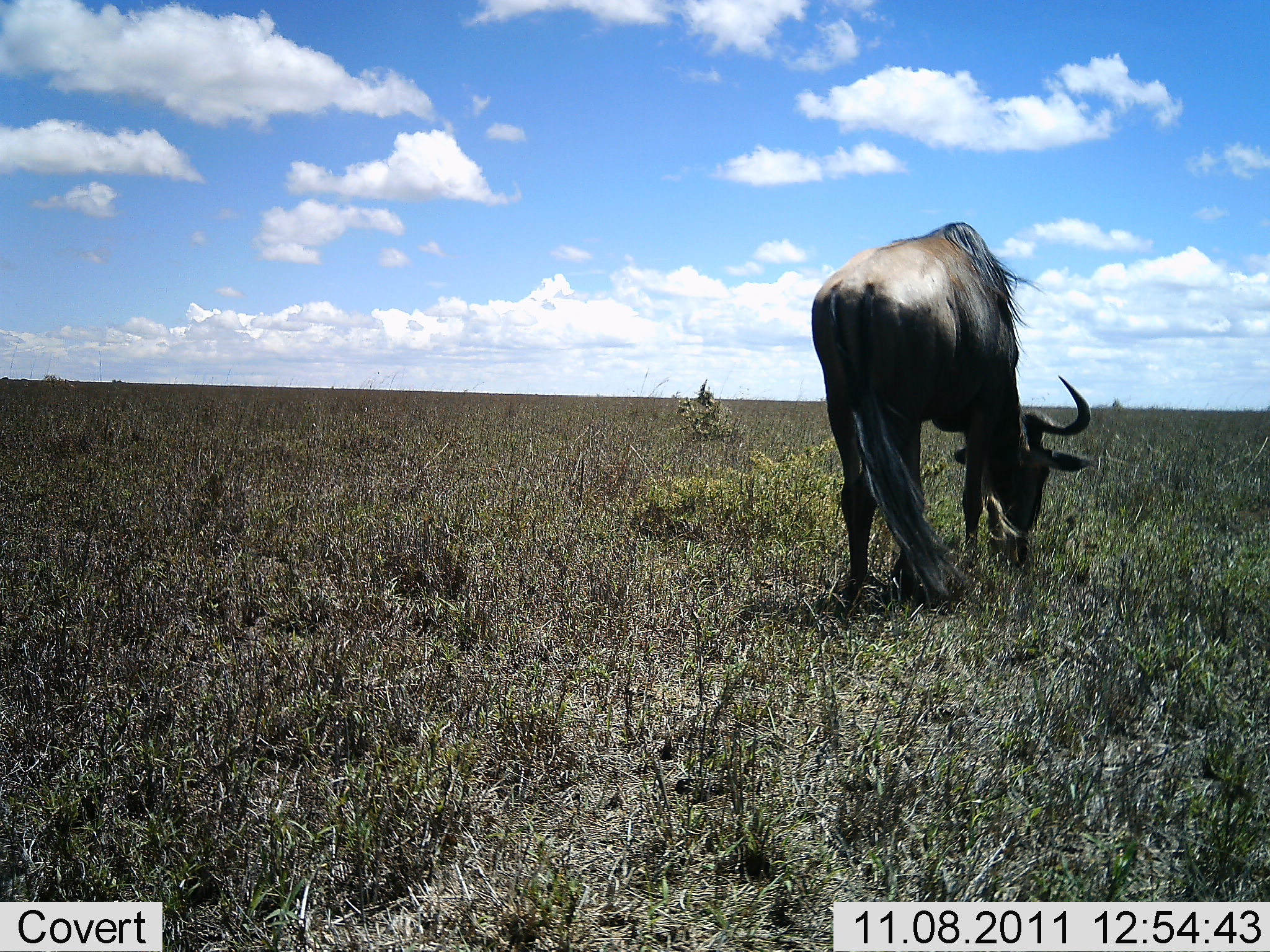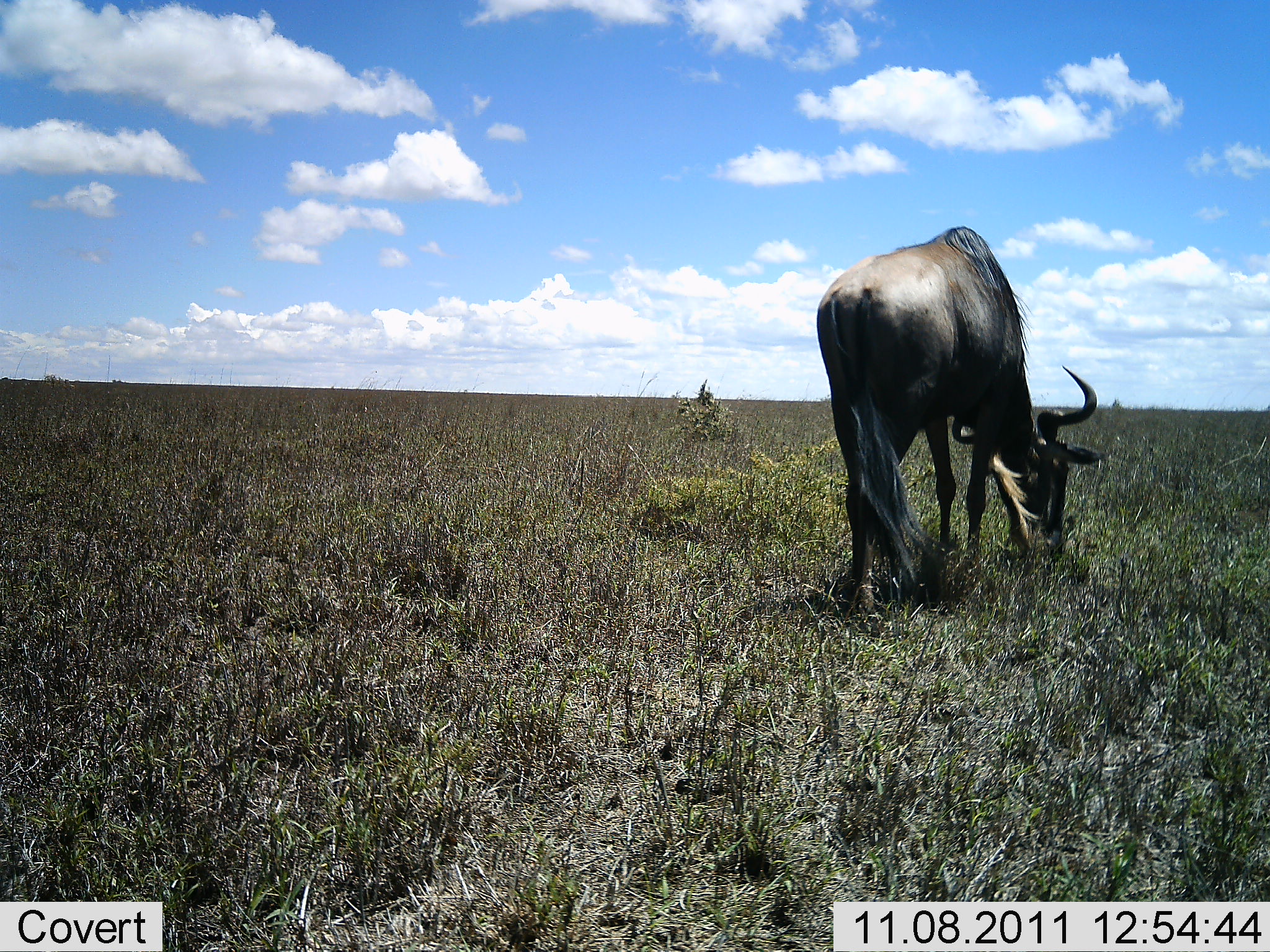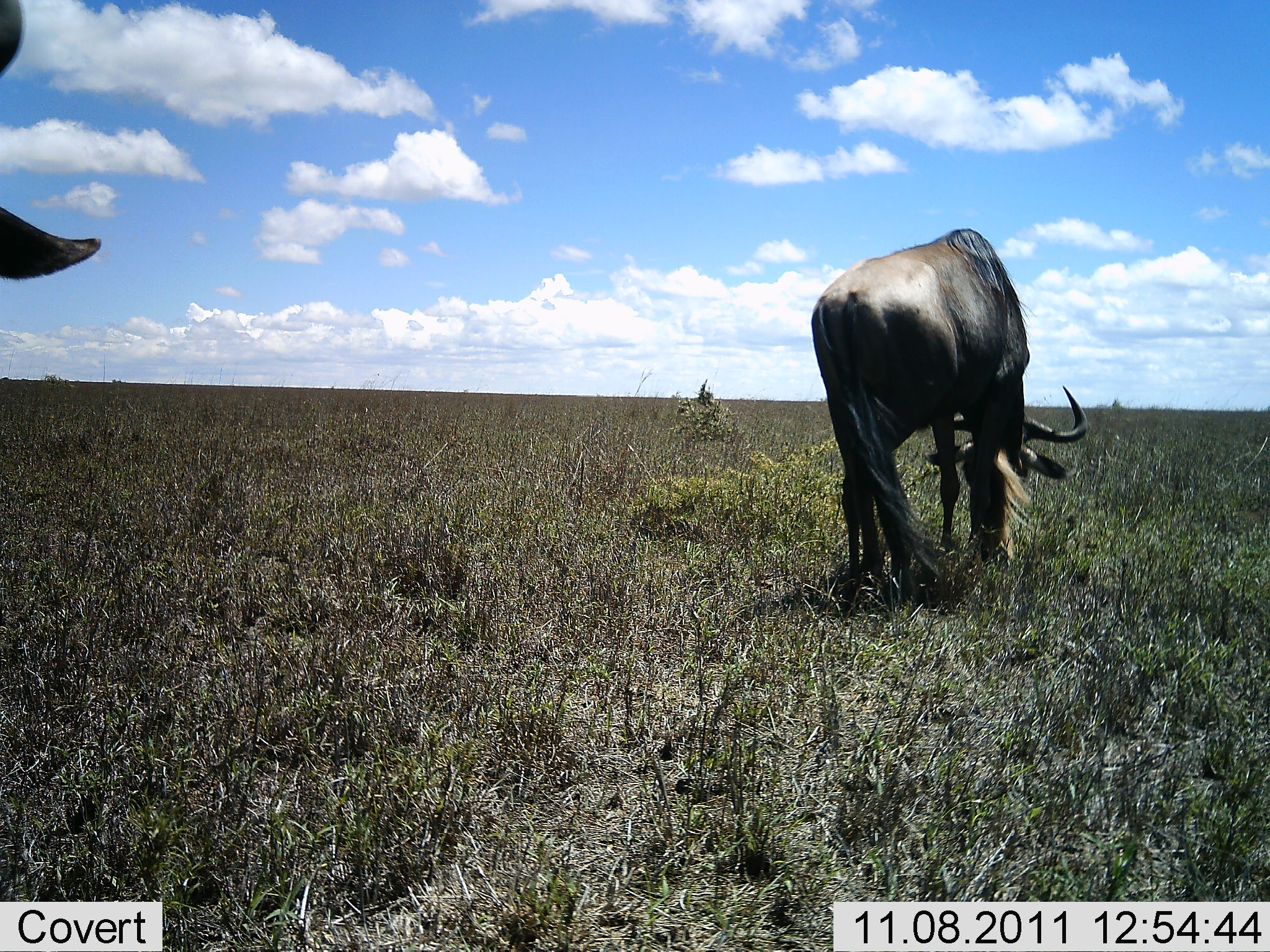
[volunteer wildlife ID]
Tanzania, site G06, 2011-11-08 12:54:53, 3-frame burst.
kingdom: Animalia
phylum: Chordata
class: Mammalia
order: Artiodactyla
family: Bovidae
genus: Connochaetes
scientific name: Connochaetes taurinus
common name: blue wildebeest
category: wildebeest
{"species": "wildebeest (blue wildebeest) (Connochaetes taurinus)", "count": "2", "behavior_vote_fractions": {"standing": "42%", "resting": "0%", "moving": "17%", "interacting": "0%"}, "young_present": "0%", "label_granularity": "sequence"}